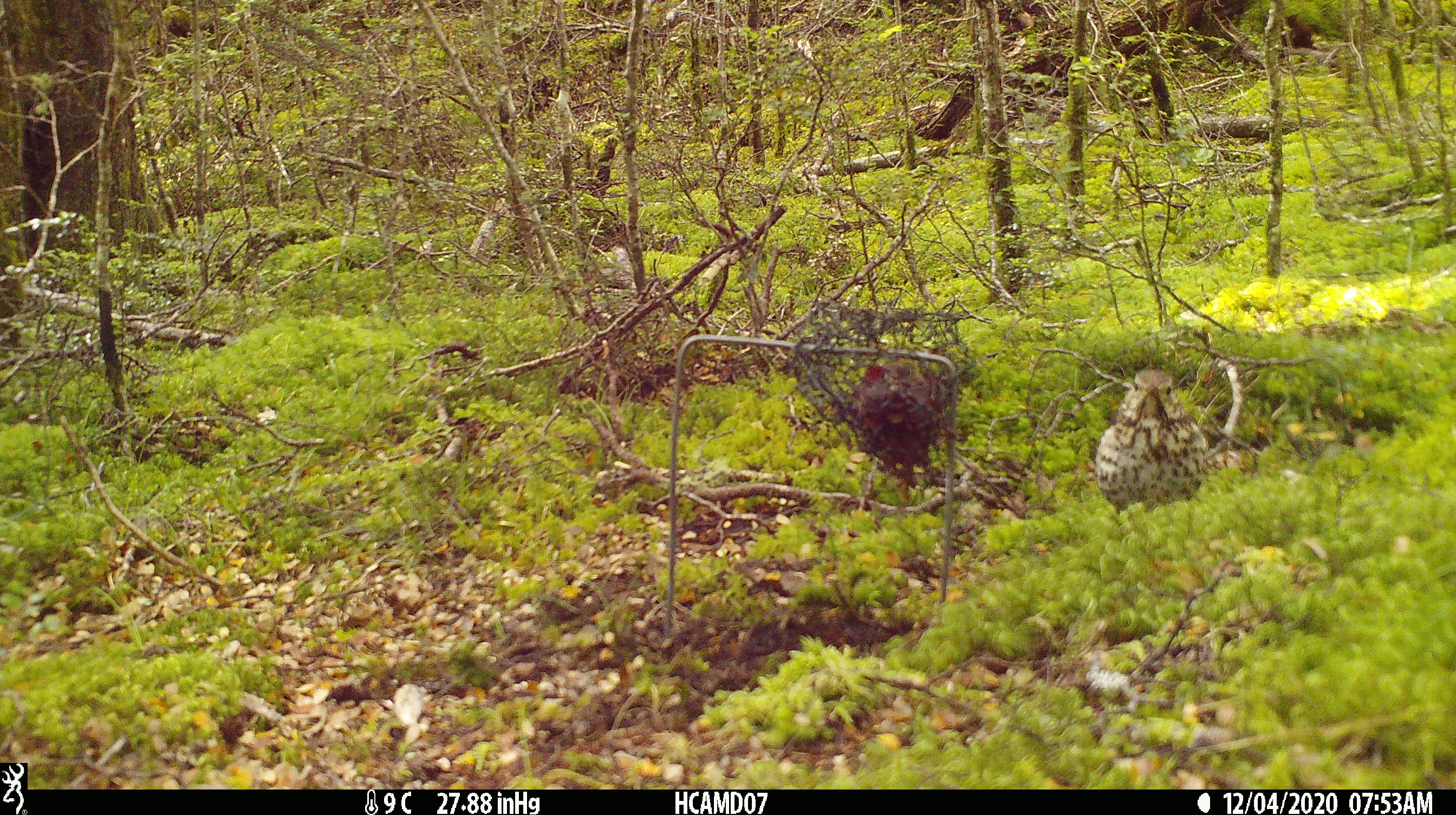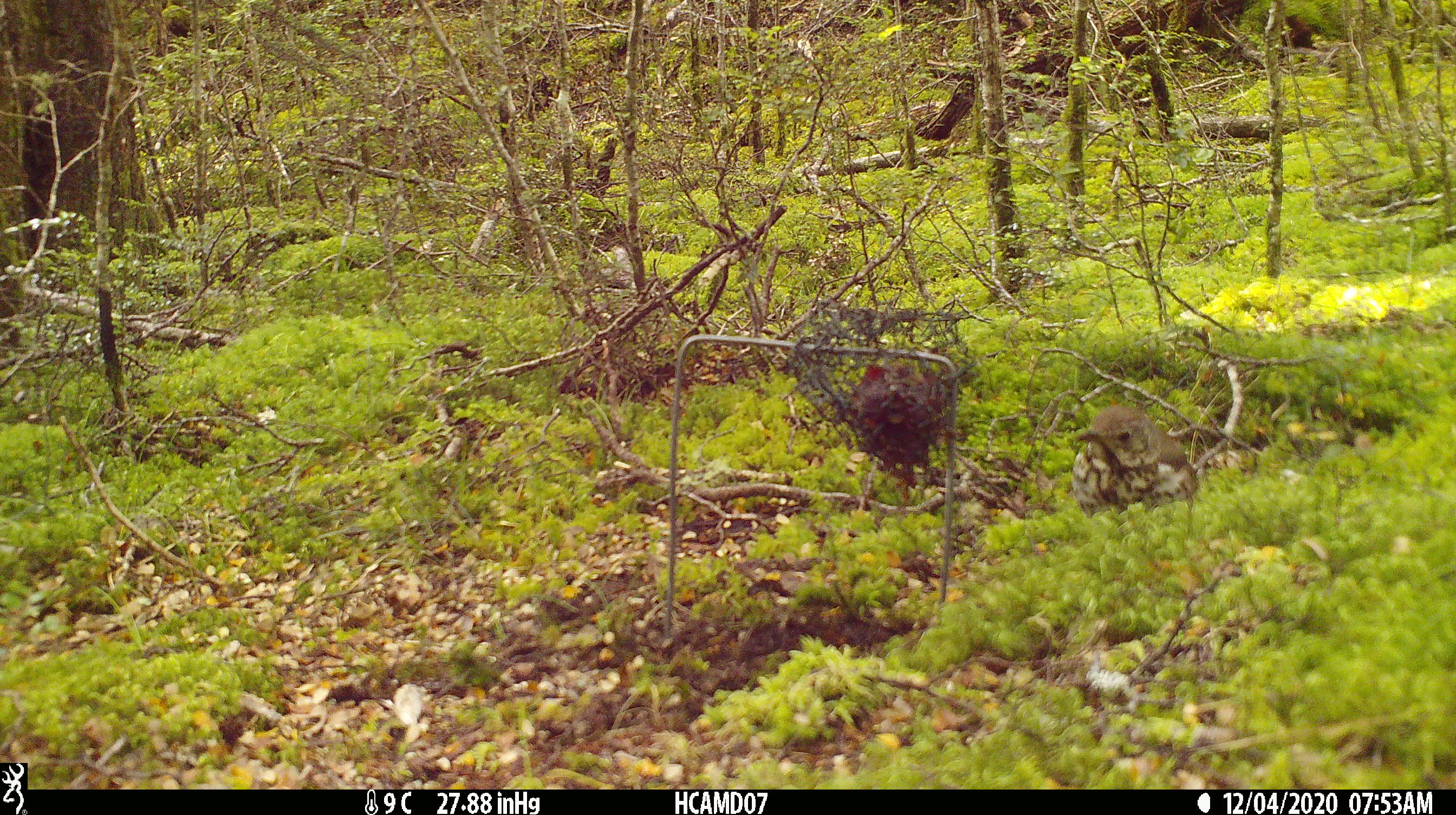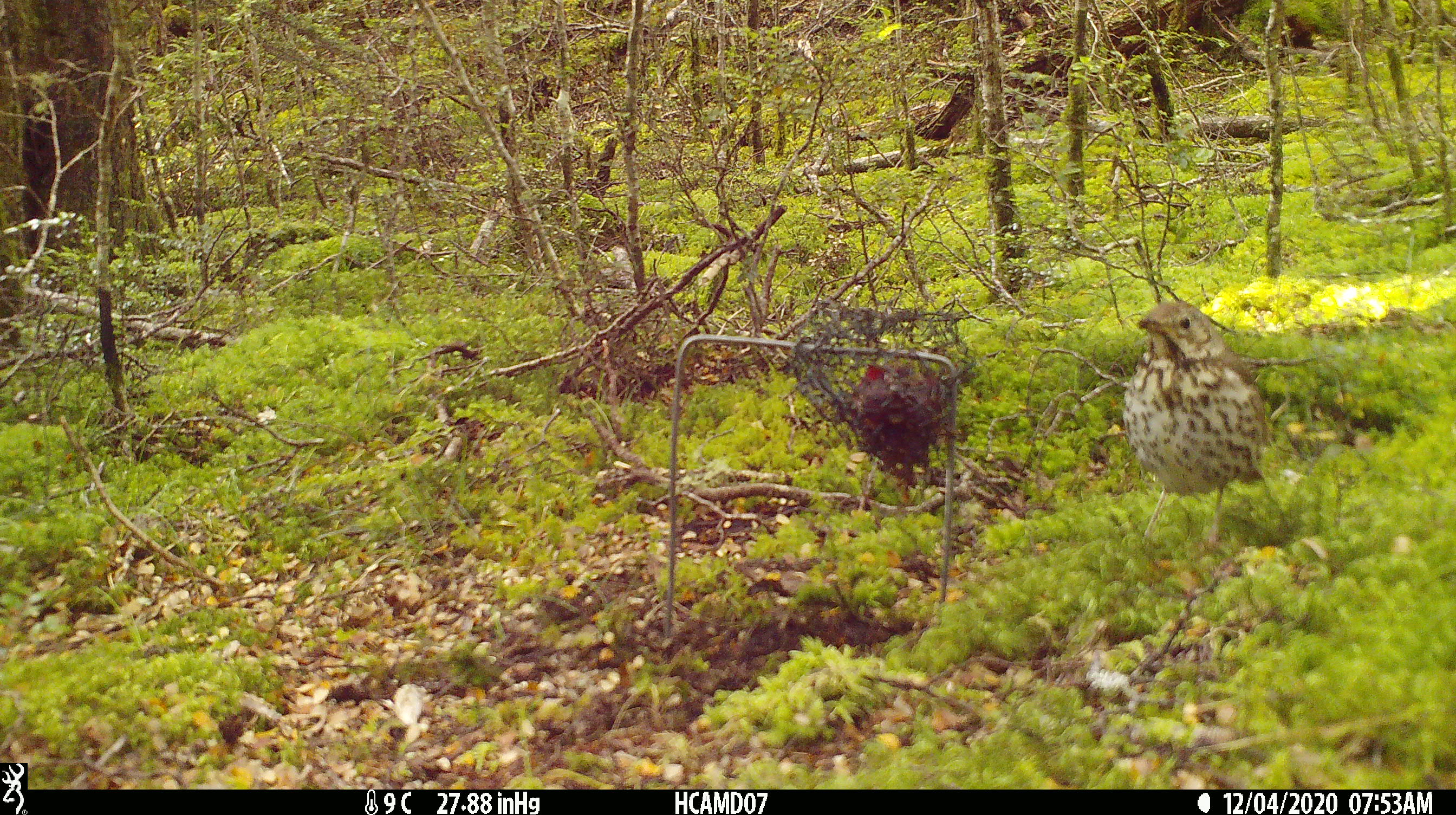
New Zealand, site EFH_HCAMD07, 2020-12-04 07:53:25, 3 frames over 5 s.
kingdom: Animalia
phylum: Chordata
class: Aves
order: Passeriformes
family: Turdidae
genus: Turdus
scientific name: Turdus philomelos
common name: song thrush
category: thrush